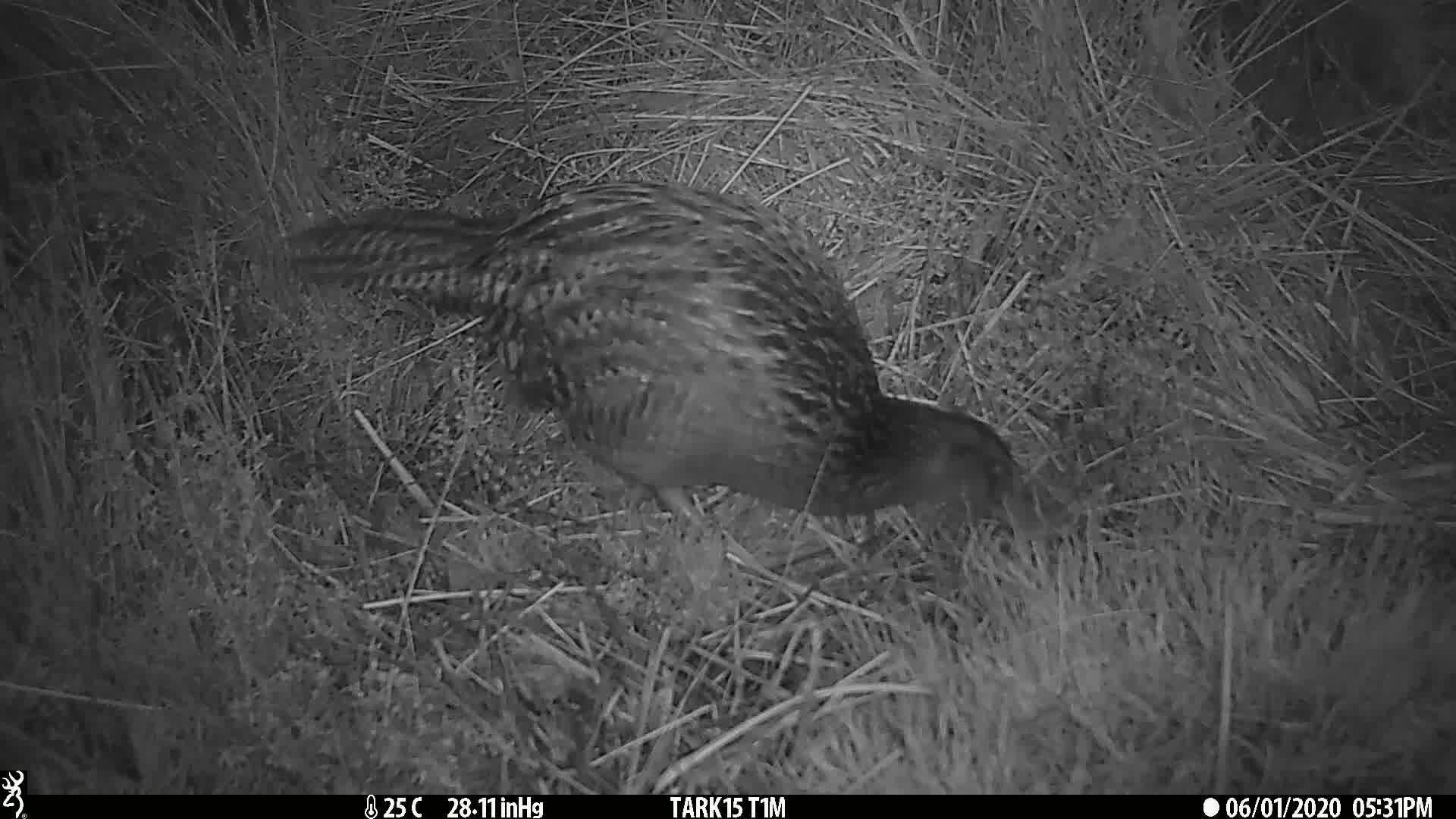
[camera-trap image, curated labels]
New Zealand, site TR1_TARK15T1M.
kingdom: Animalia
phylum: Chordata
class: Aves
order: Gruiformes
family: Rallidae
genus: Gallirallus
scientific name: Gallirallus australis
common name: weka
Weka (Gallirallus australis).